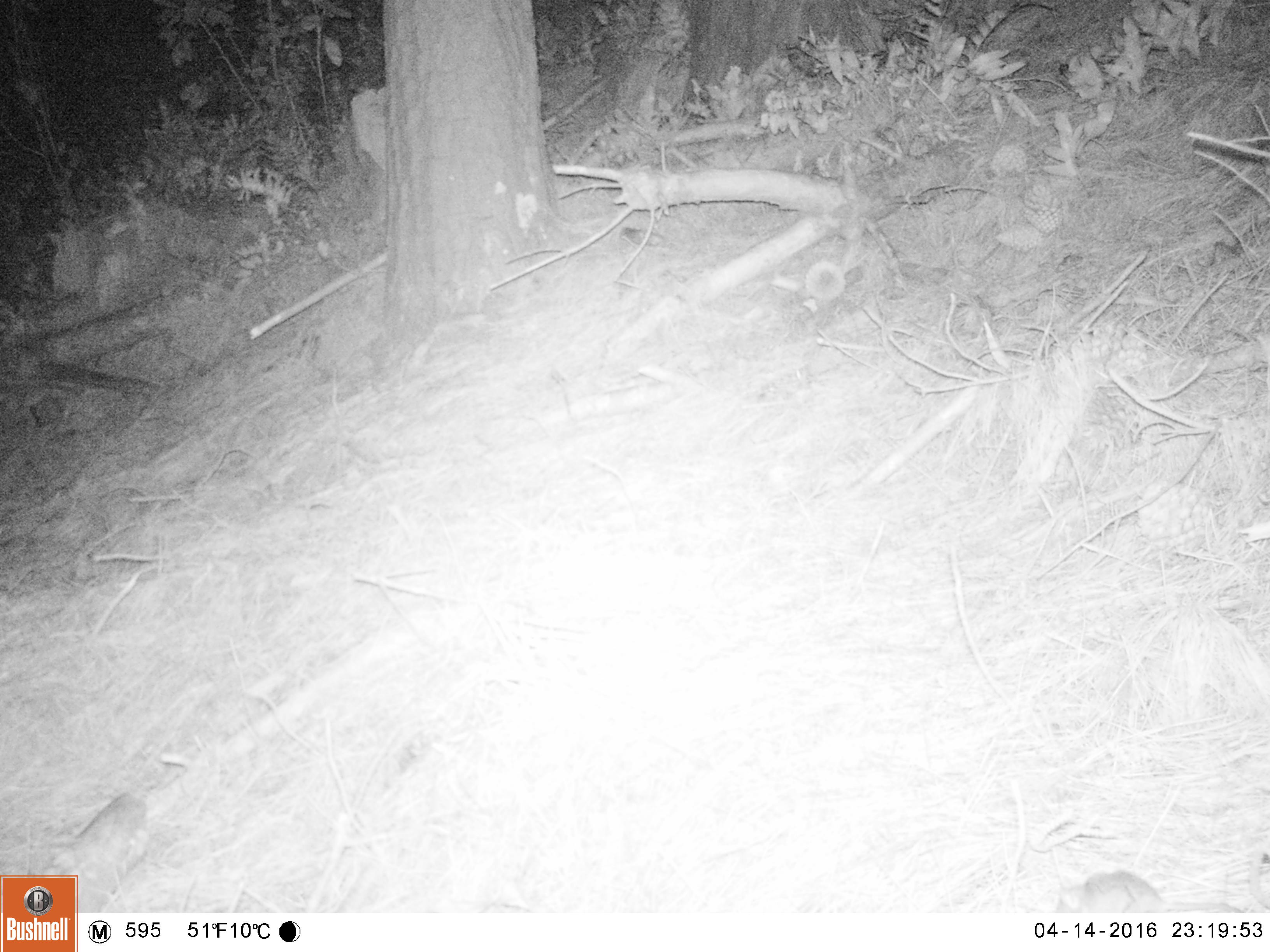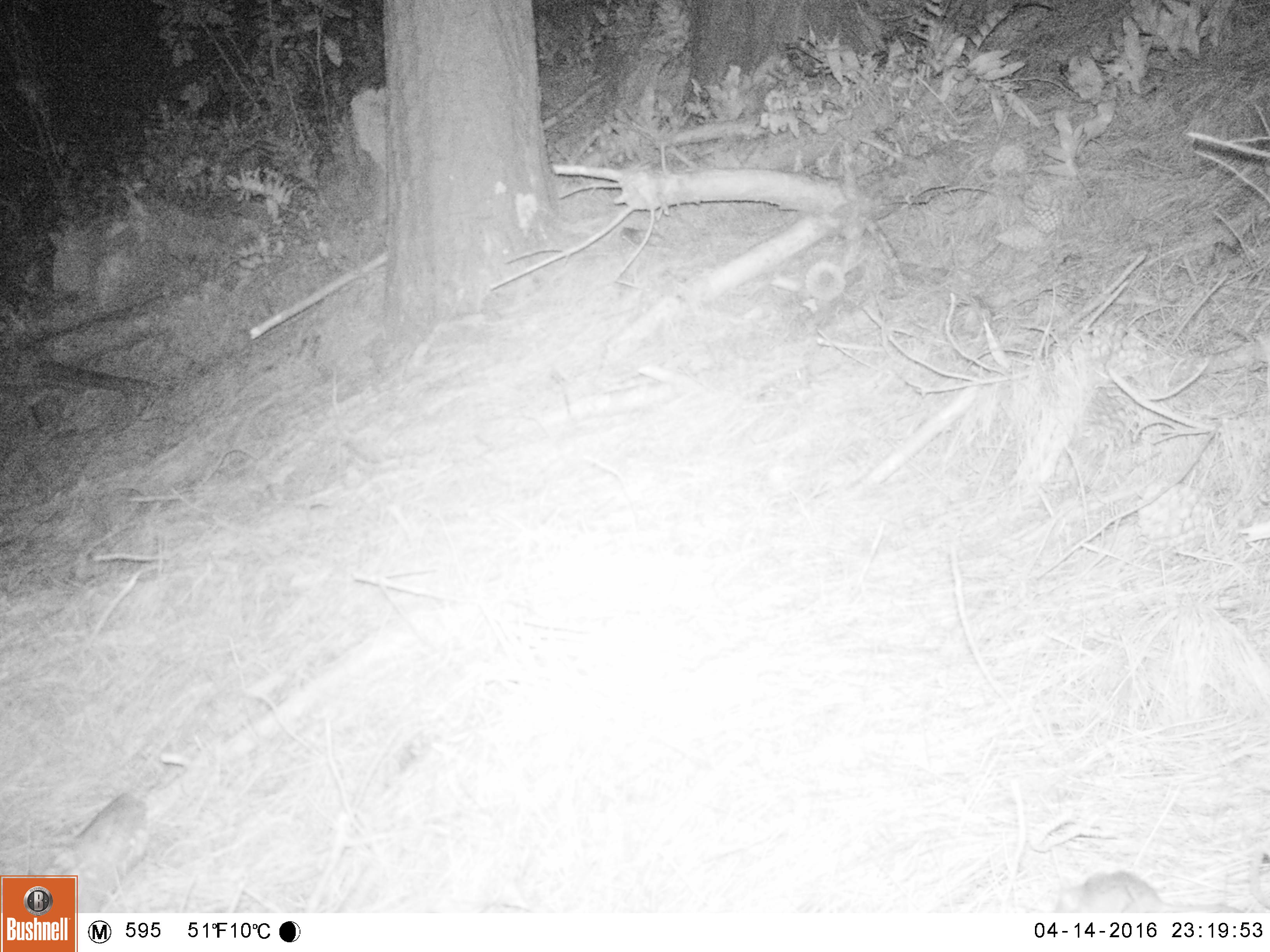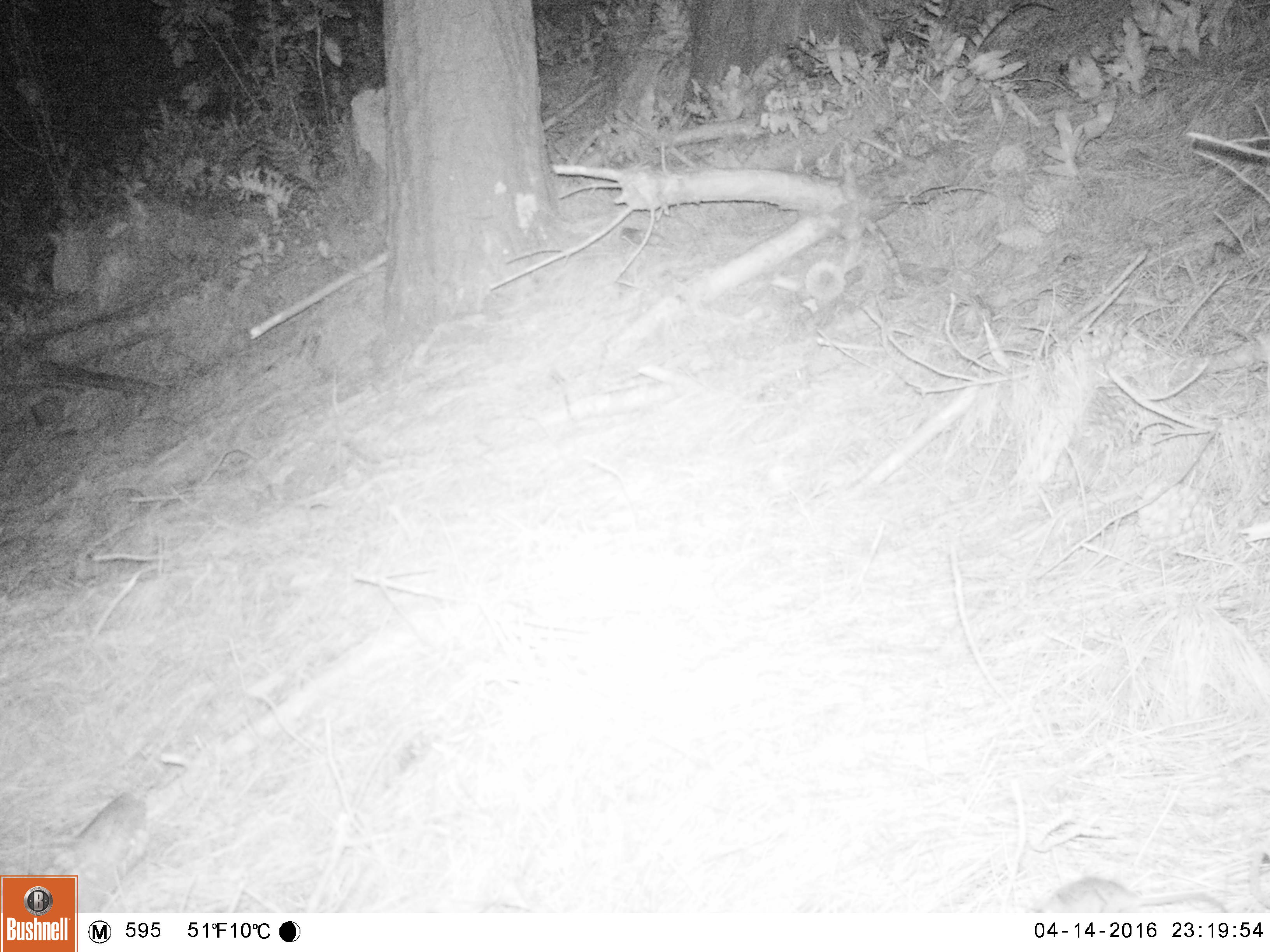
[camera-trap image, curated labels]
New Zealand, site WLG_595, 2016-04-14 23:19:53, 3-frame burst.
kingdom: Animalia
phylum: Chordata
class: Mammalia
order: Rodentia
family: Muridae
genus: Mus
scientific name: Mus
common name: mouse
Mouse (Mus).